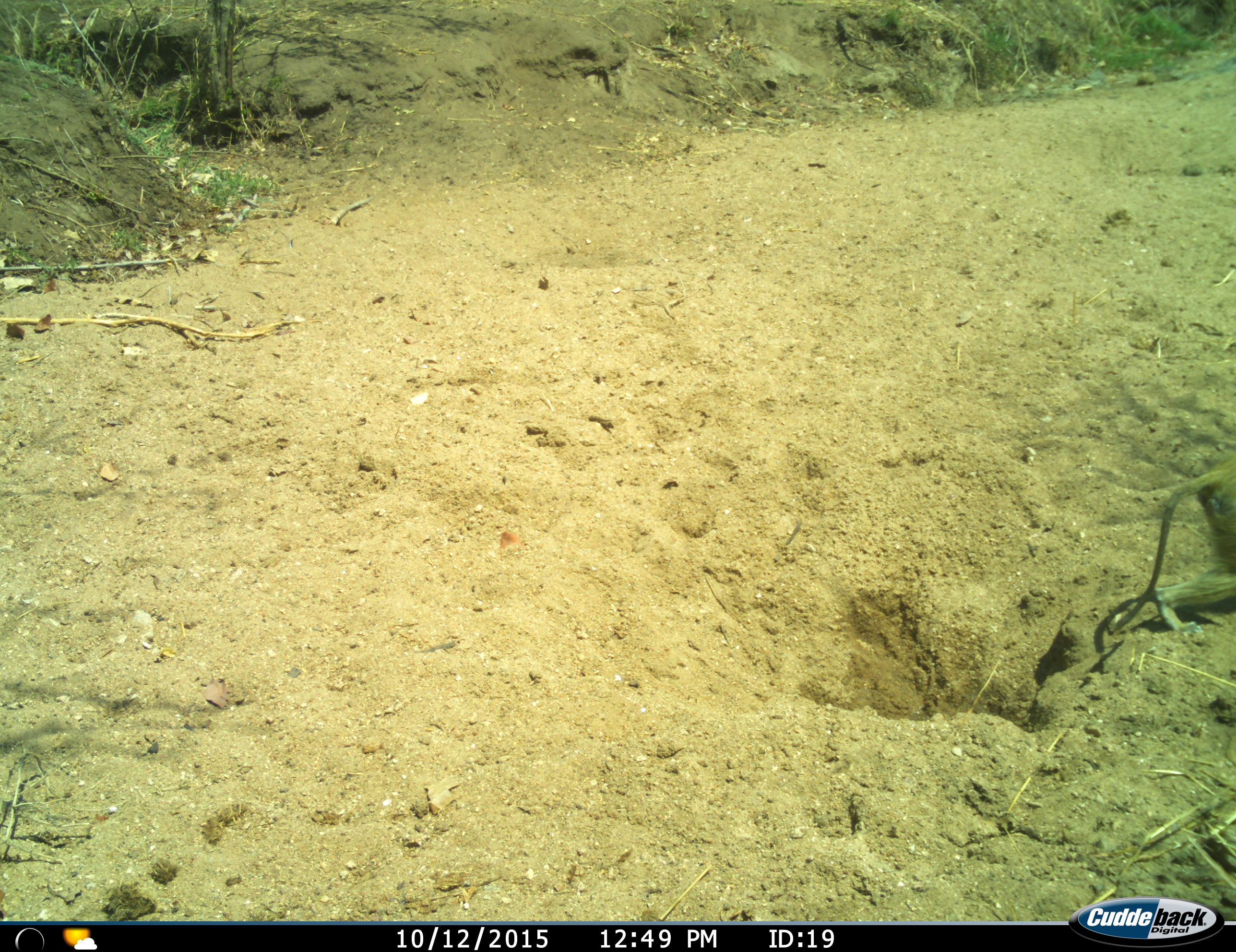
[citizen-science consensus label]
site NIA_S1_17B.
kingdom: Animalia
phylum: Chordata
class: Mammalia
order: Primates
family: Cercopithecidae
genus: Papio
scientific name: Papio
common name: baboon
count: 1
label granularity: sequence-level